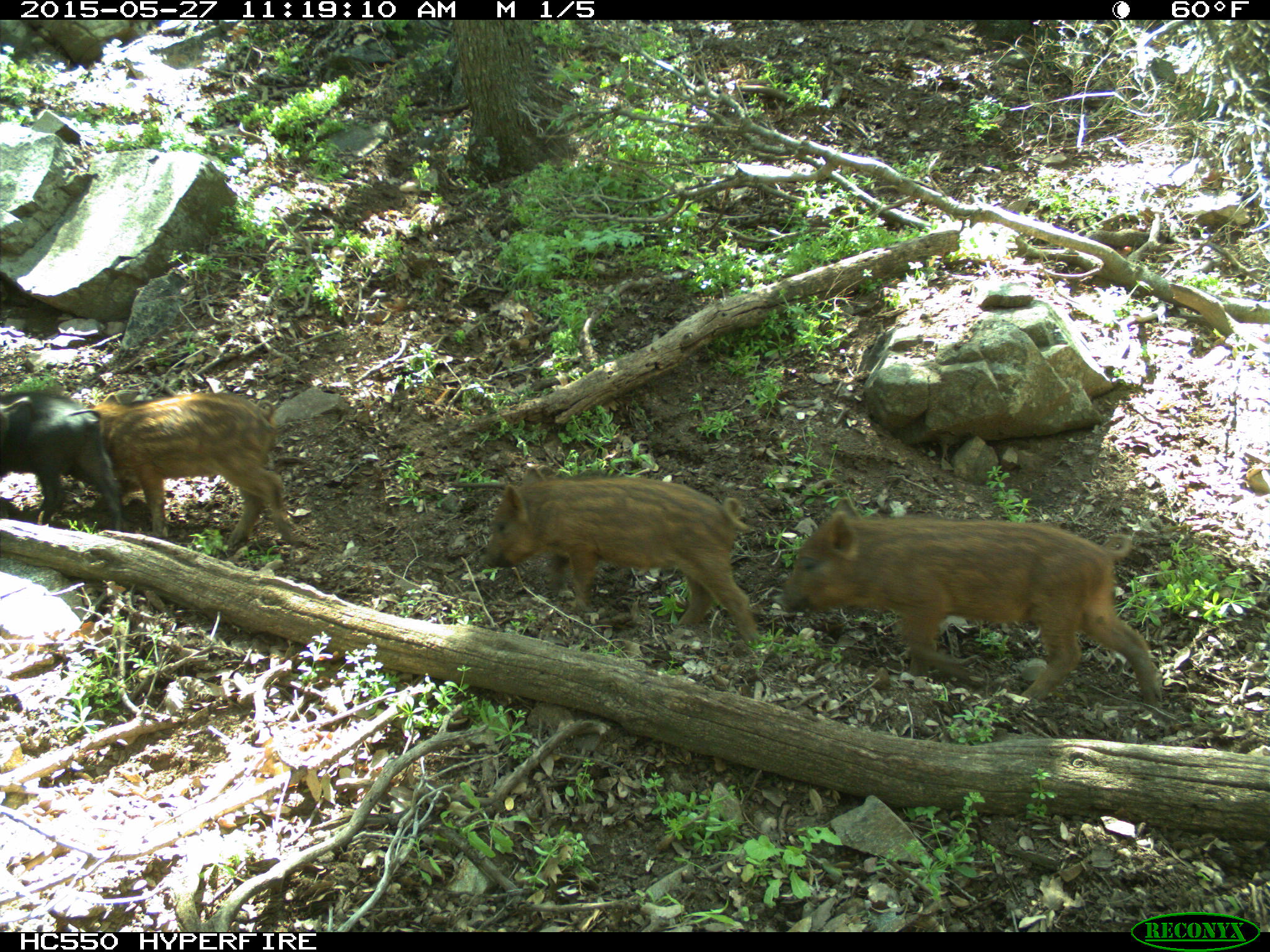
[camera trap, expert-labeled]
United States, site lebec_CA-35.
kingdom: Animalia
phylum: Chordata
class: Mammalia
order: Artiodactyla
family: Suidae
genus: Sus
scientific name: Sus scrofa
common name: wild boar